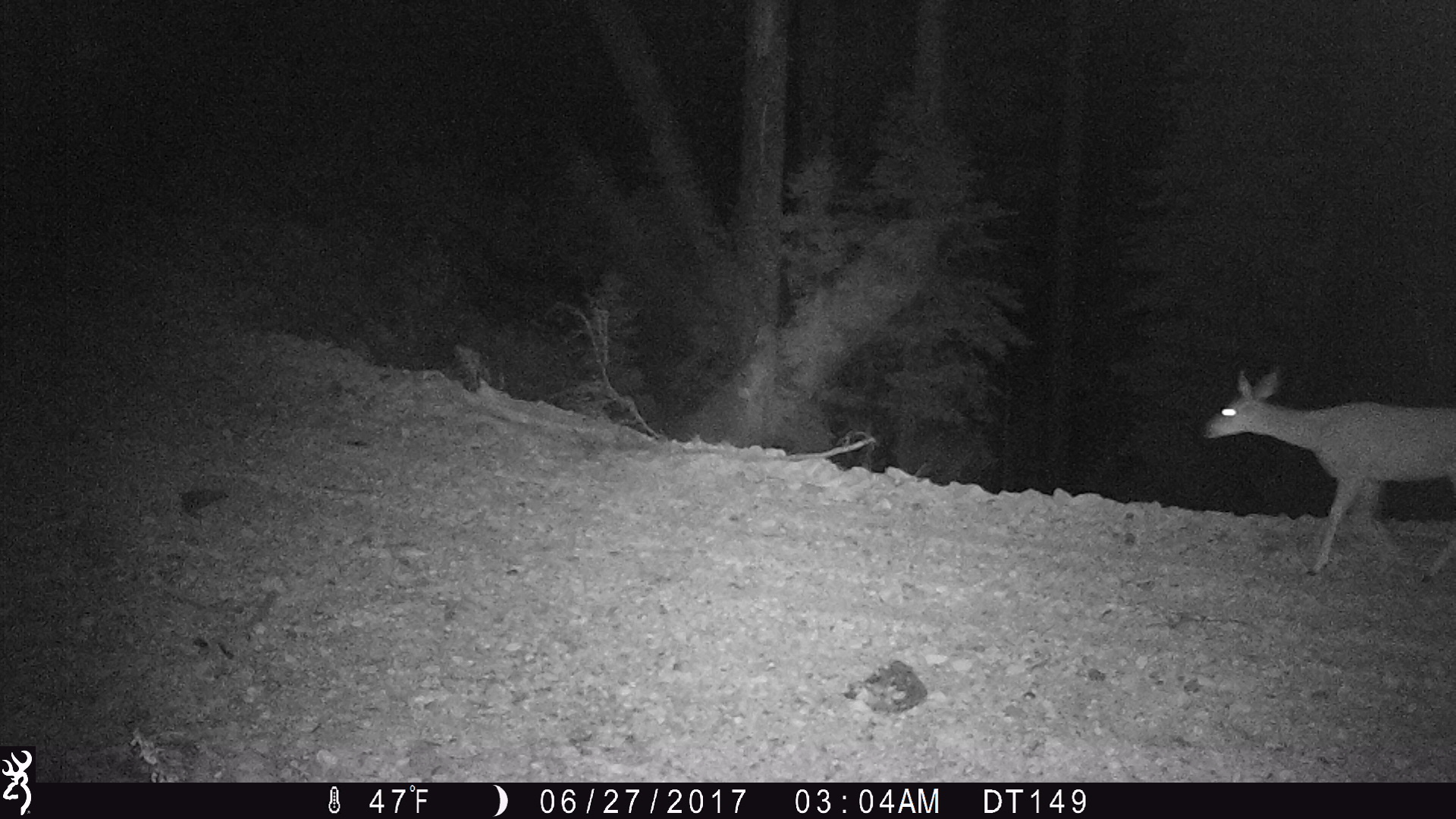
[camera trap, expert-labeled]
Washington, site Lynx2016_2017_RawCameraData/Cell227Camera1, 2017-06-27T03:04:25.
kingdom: Animalia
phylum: Chordata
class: Mammalia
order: Artiodactyla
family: Cervidae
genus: Odocoileus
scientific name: Odocoileus hemionus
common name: mule deer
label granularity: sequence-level